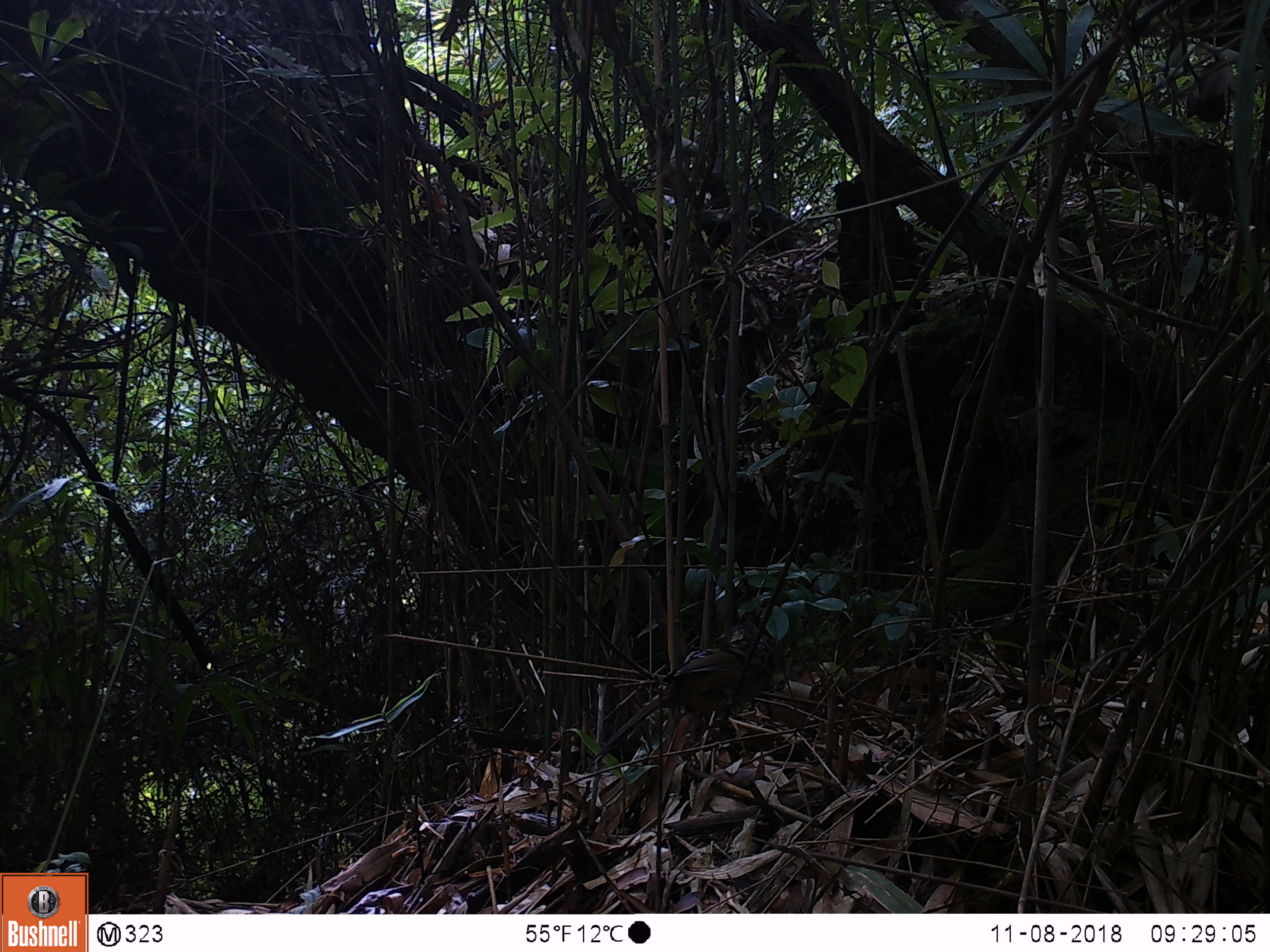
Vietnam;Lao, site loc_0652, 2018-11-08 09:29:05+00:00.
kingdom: Animalia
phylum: Chordata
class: Aves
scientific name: Aves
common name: bird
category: unidentified bird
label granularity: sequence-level